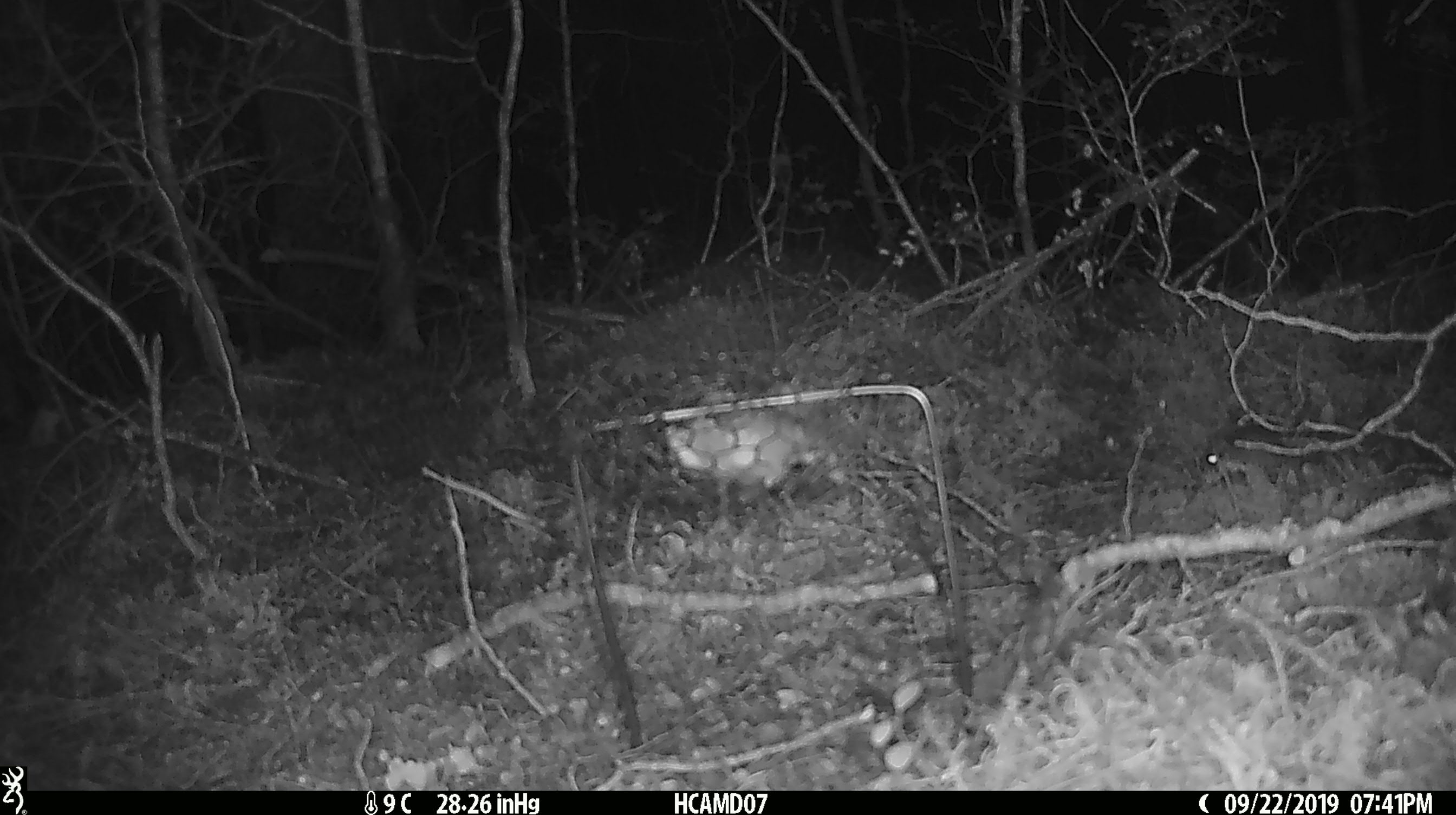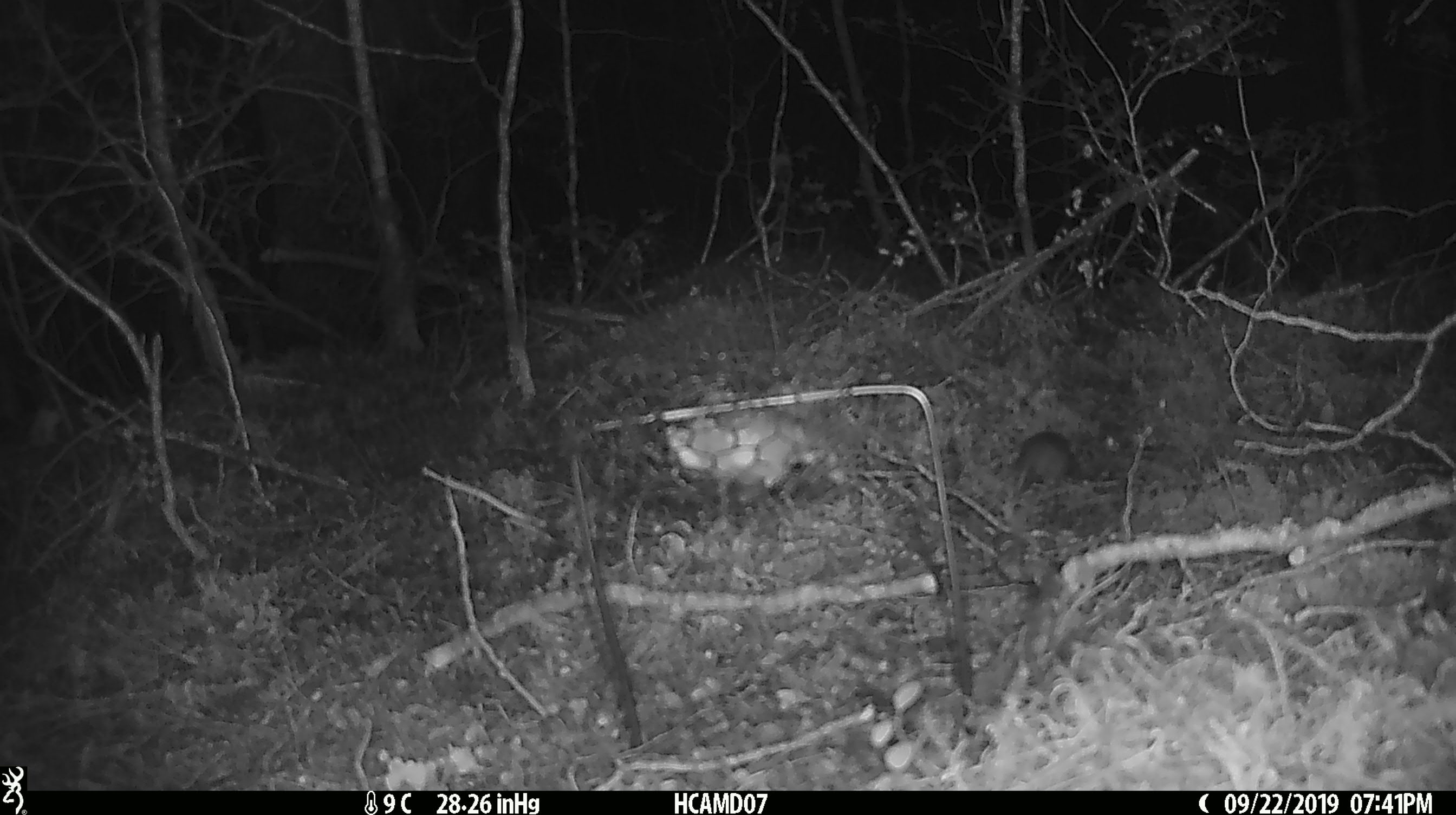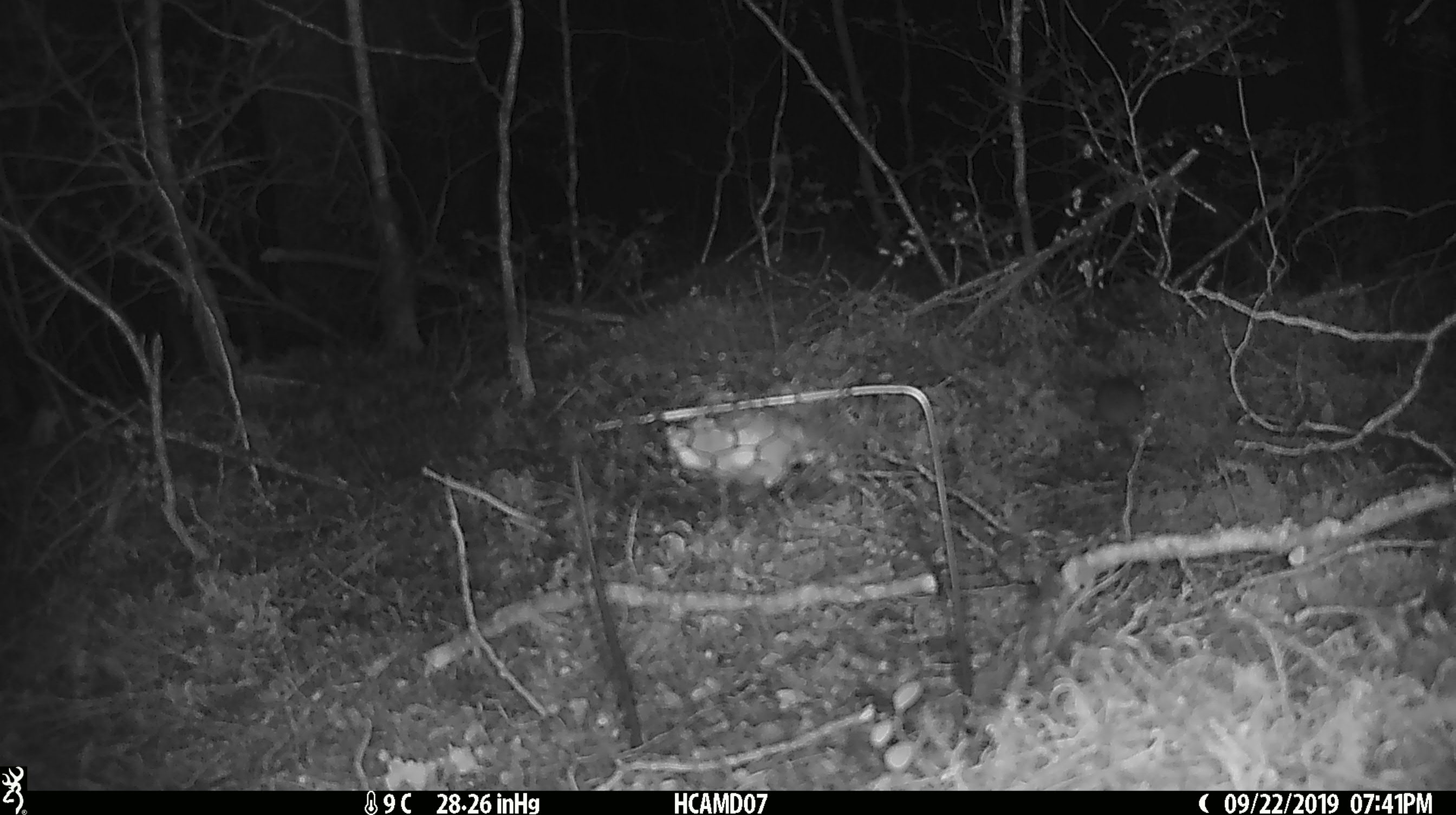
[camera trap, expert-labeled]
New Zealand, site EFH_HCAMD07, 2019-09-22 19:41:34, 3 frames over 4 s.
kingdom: Animalia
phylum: Chordata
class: Mammalia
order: Rodentia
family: Muridae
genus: Mus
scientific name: Mus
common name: mouse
Mouse (Mus).